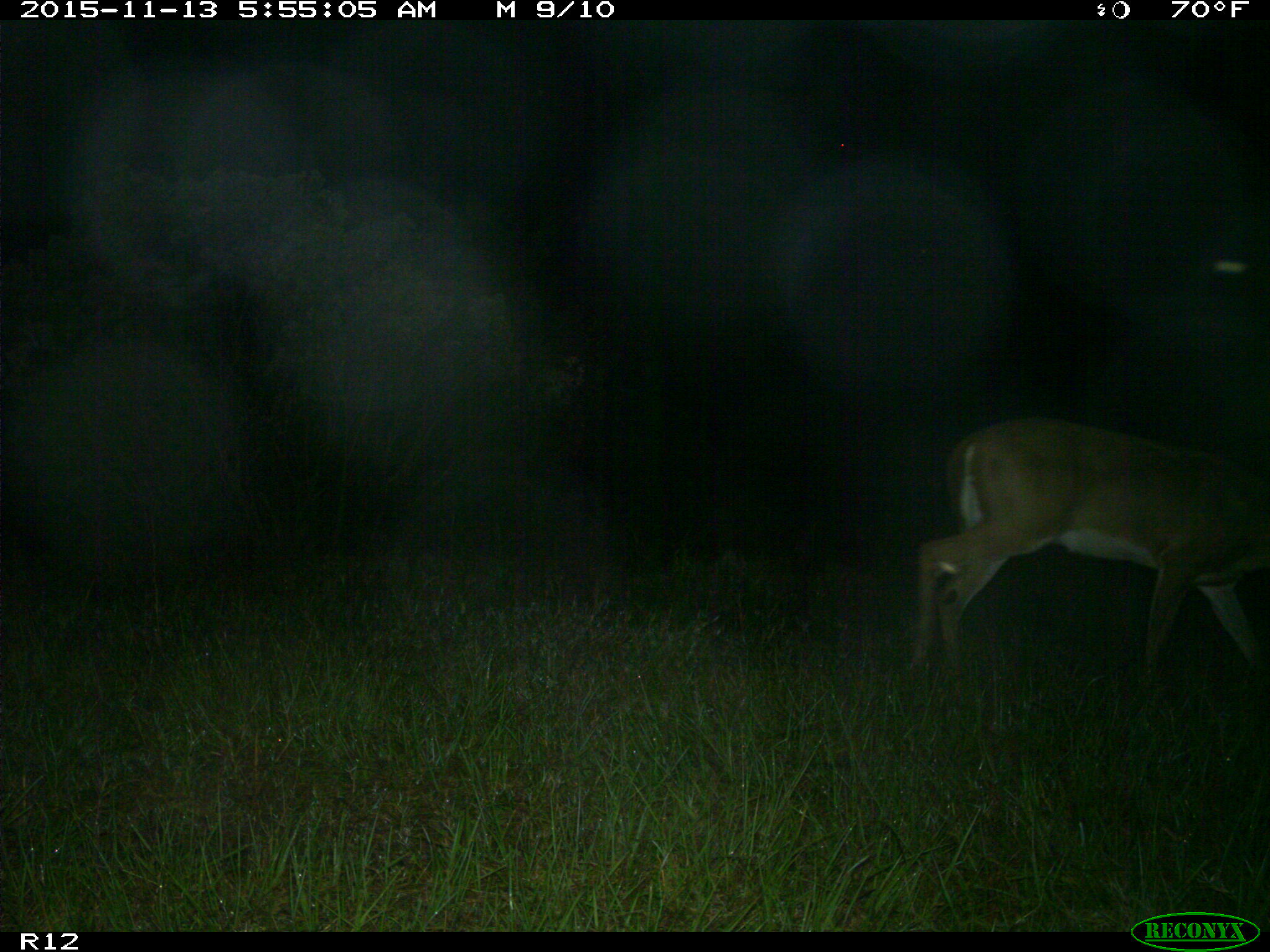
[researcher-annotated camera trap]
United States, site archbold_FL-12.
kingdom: Animalia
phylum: Chordata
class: Mammalia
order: Artiodactyla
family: Cervidae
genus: Odocoileus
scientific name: Odocoileus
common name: deer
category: unidentified deer